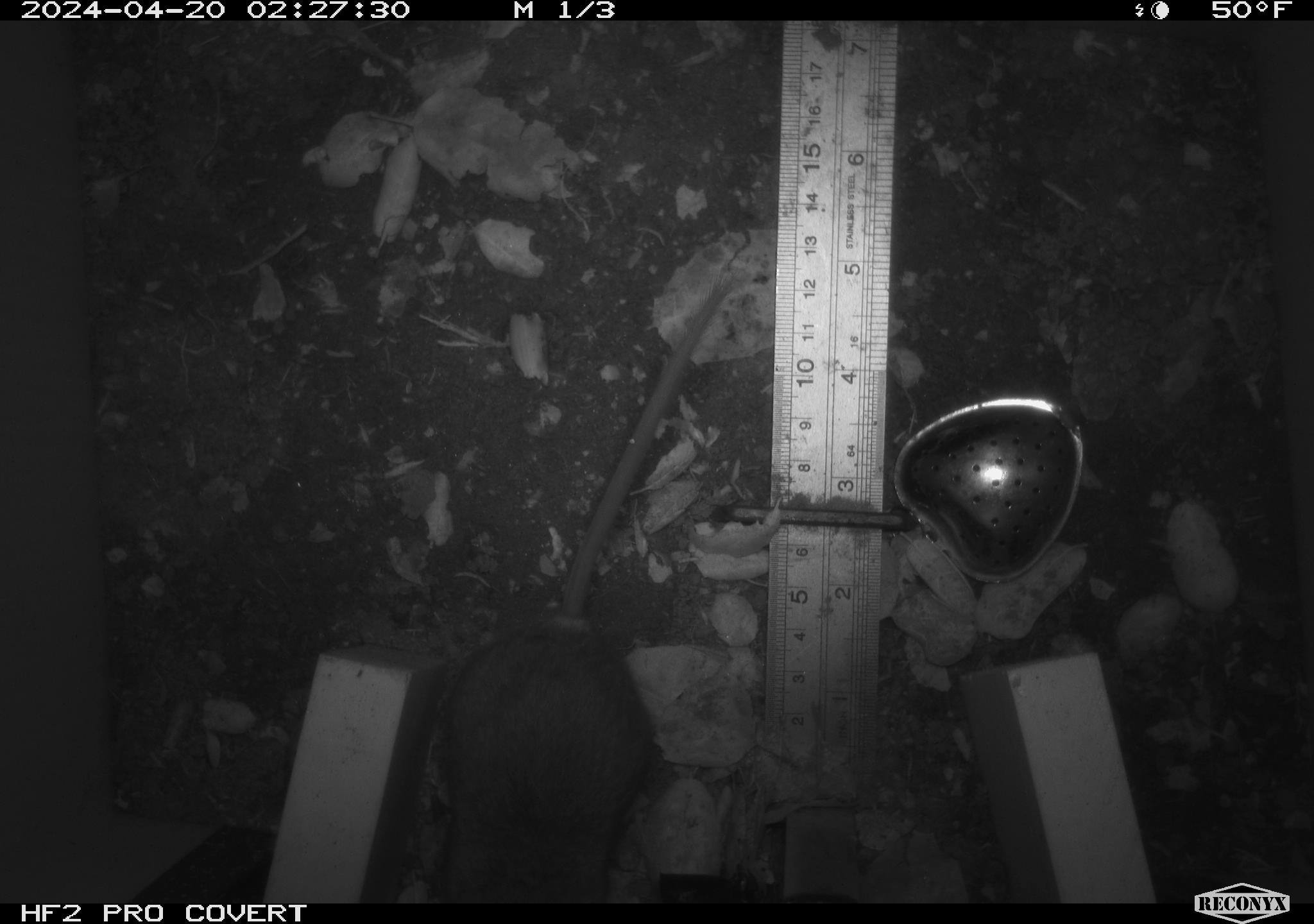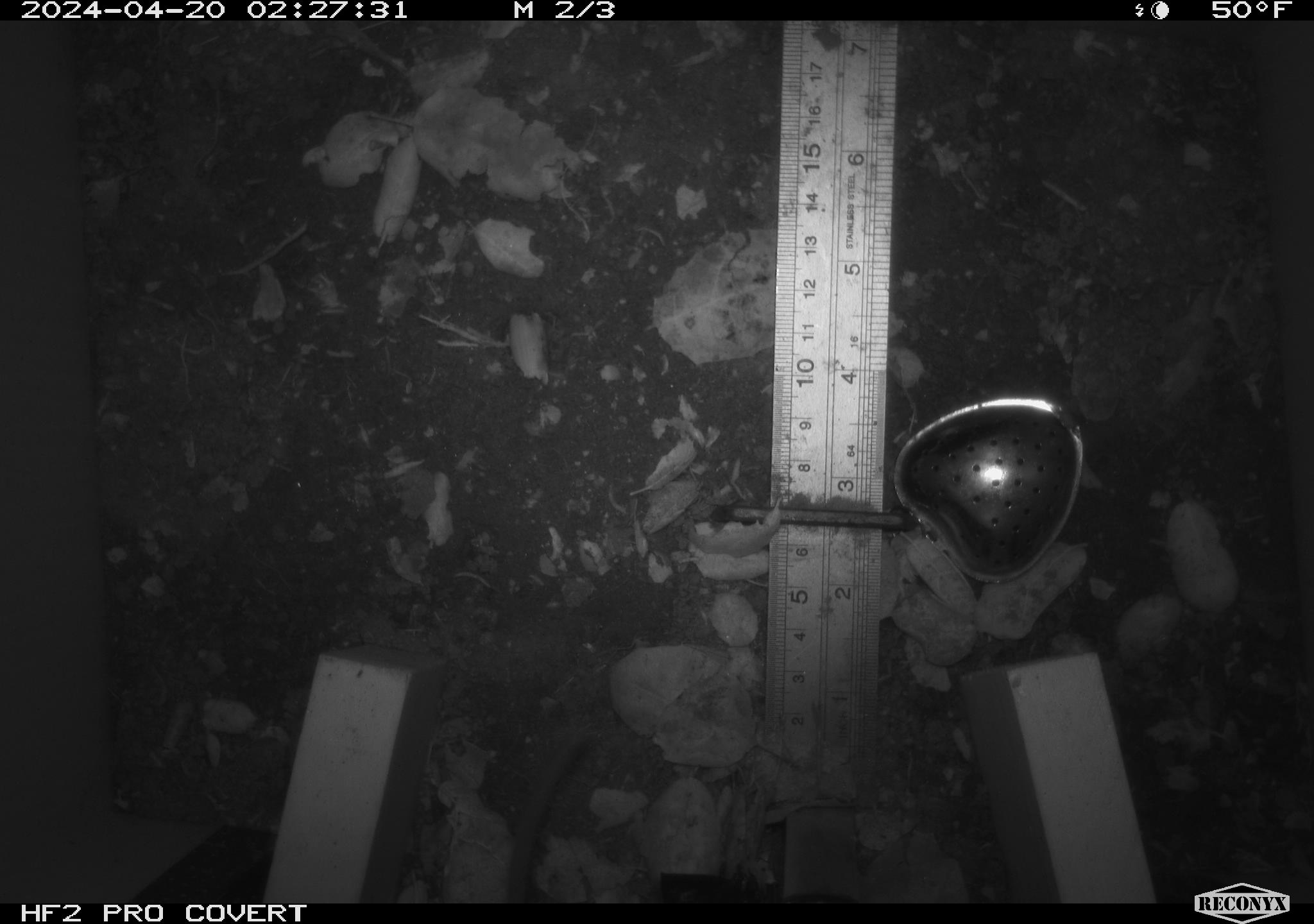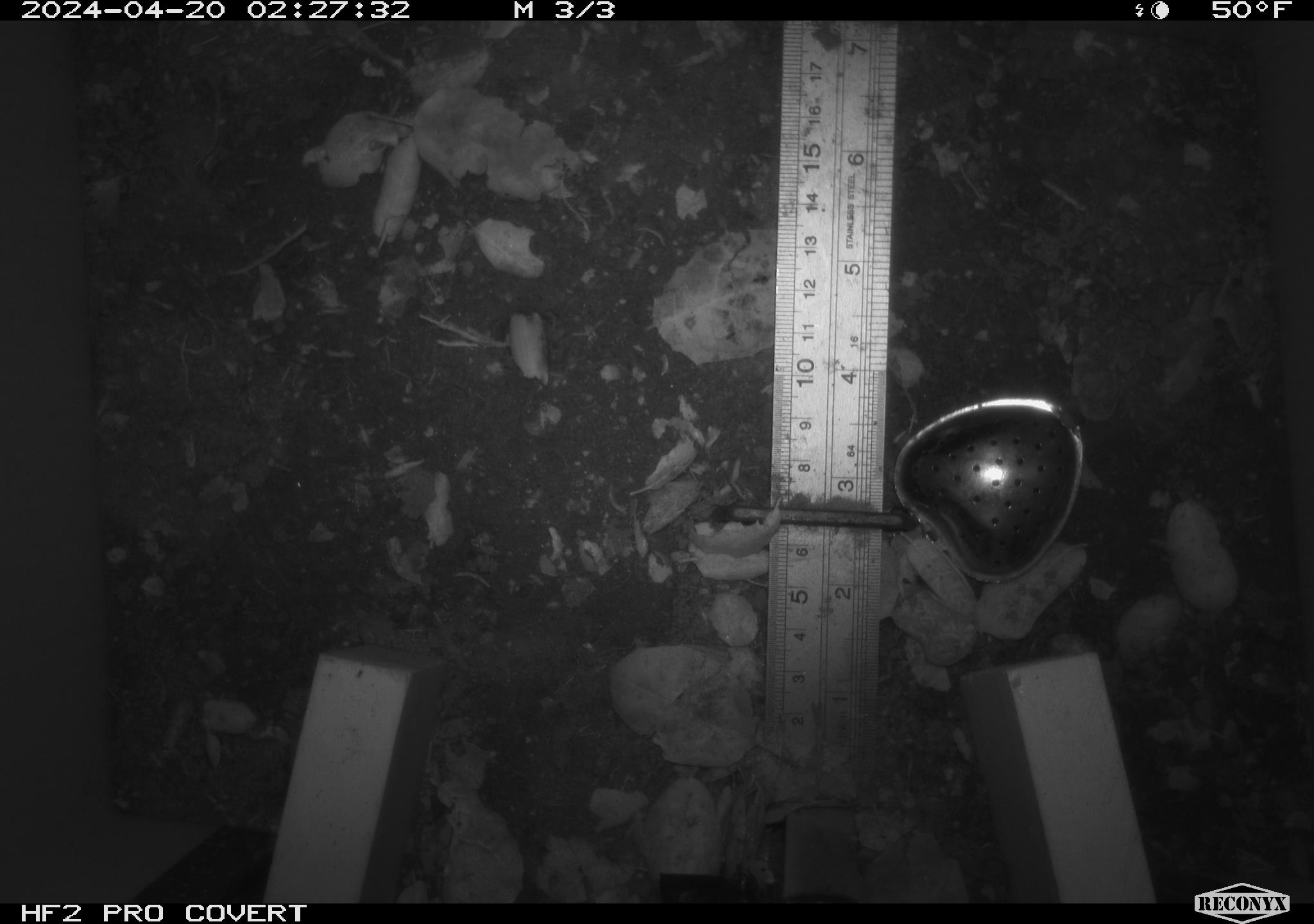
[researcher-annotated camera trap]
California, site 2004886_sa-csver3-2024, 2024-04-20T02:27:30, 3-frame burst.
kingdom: Animalia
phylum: Chordata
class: Mammalia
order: Rodentia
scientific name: Rodentia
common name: rodent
Rodent (Rodentia).